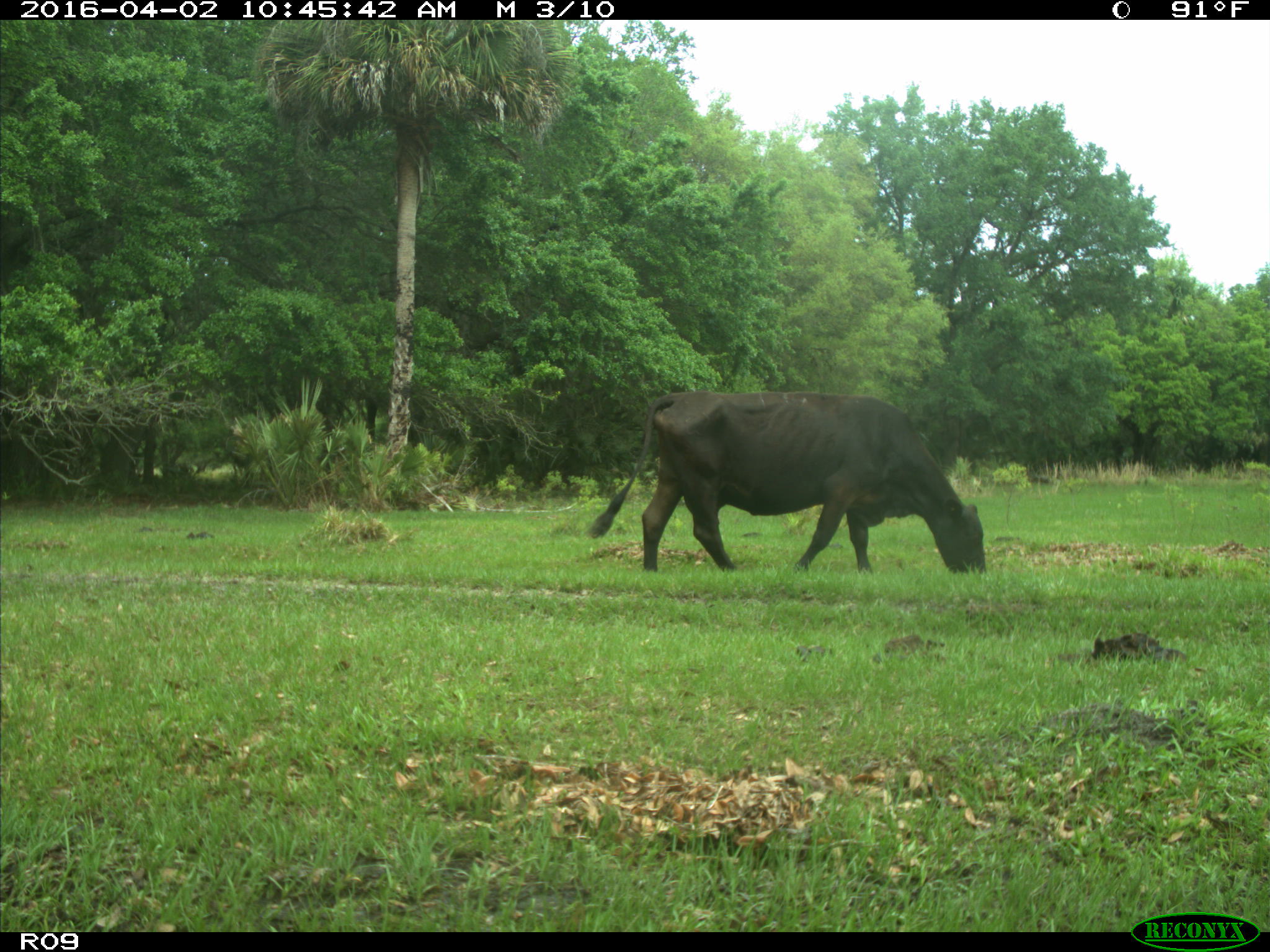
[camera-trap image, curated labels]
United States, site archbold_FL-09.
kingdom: Animalia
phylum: Chordata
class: Mammalia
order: Artiodactyla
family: Bovidae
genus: Bos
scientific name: Bos taurus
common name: domestic cow